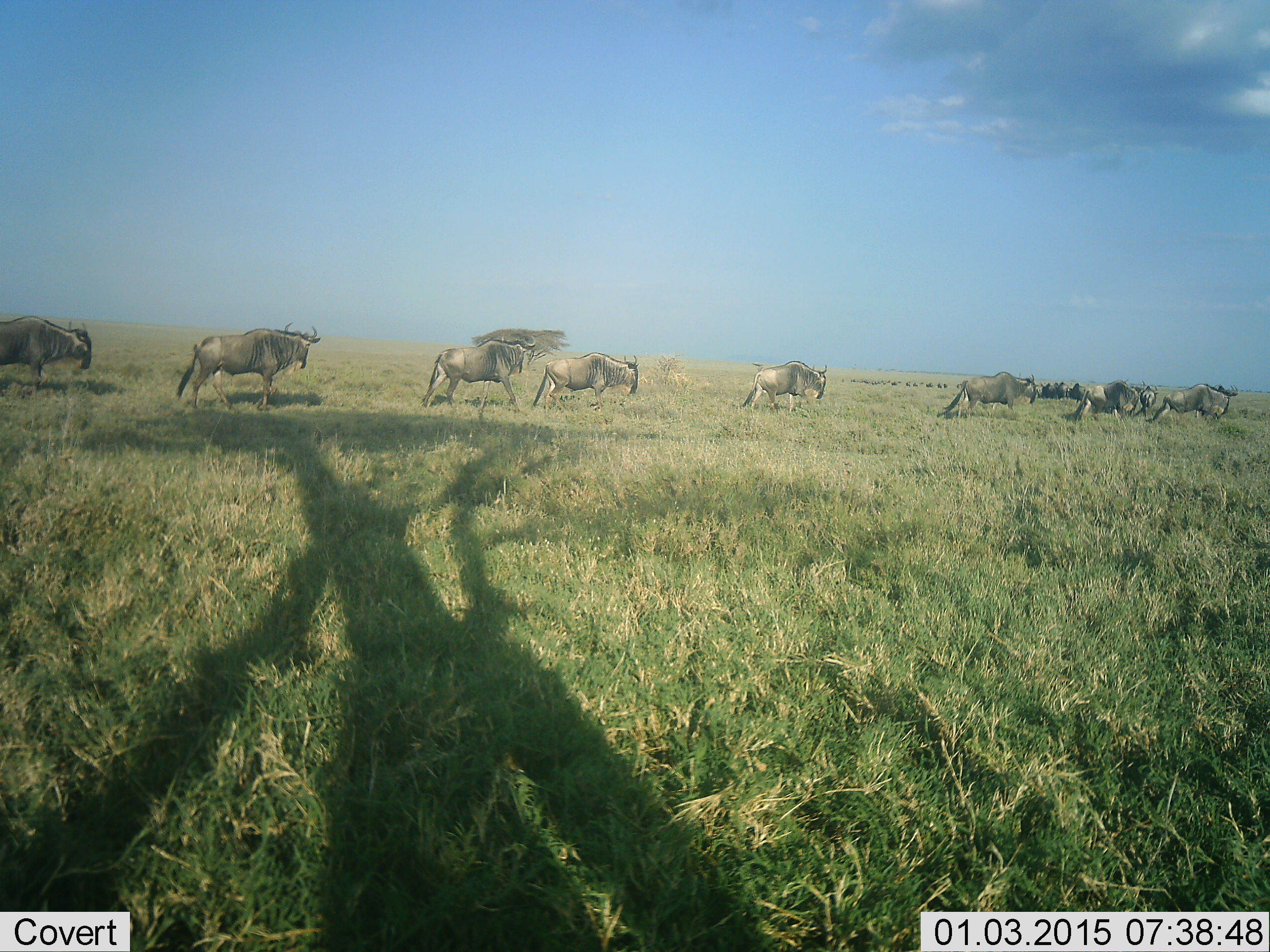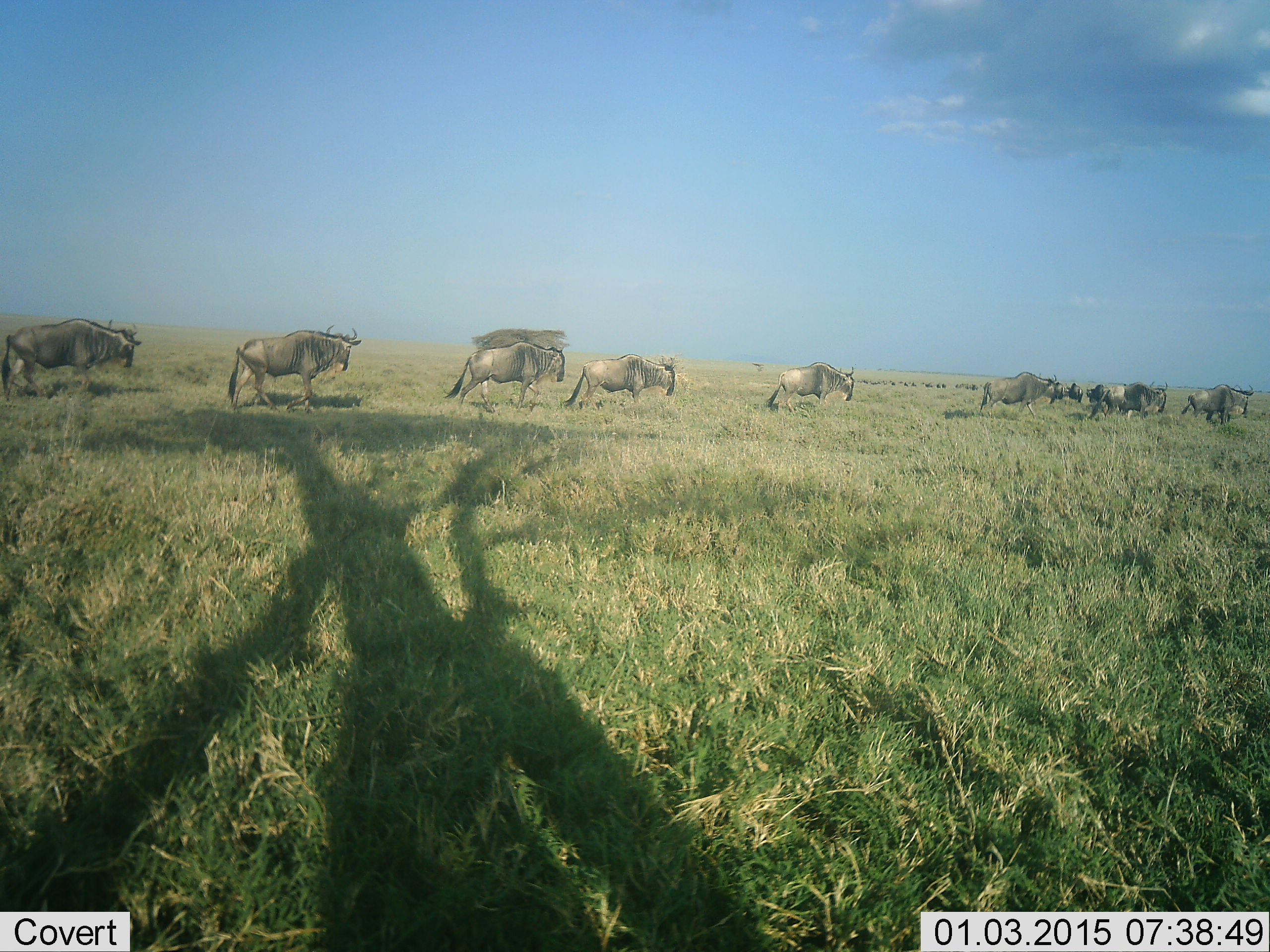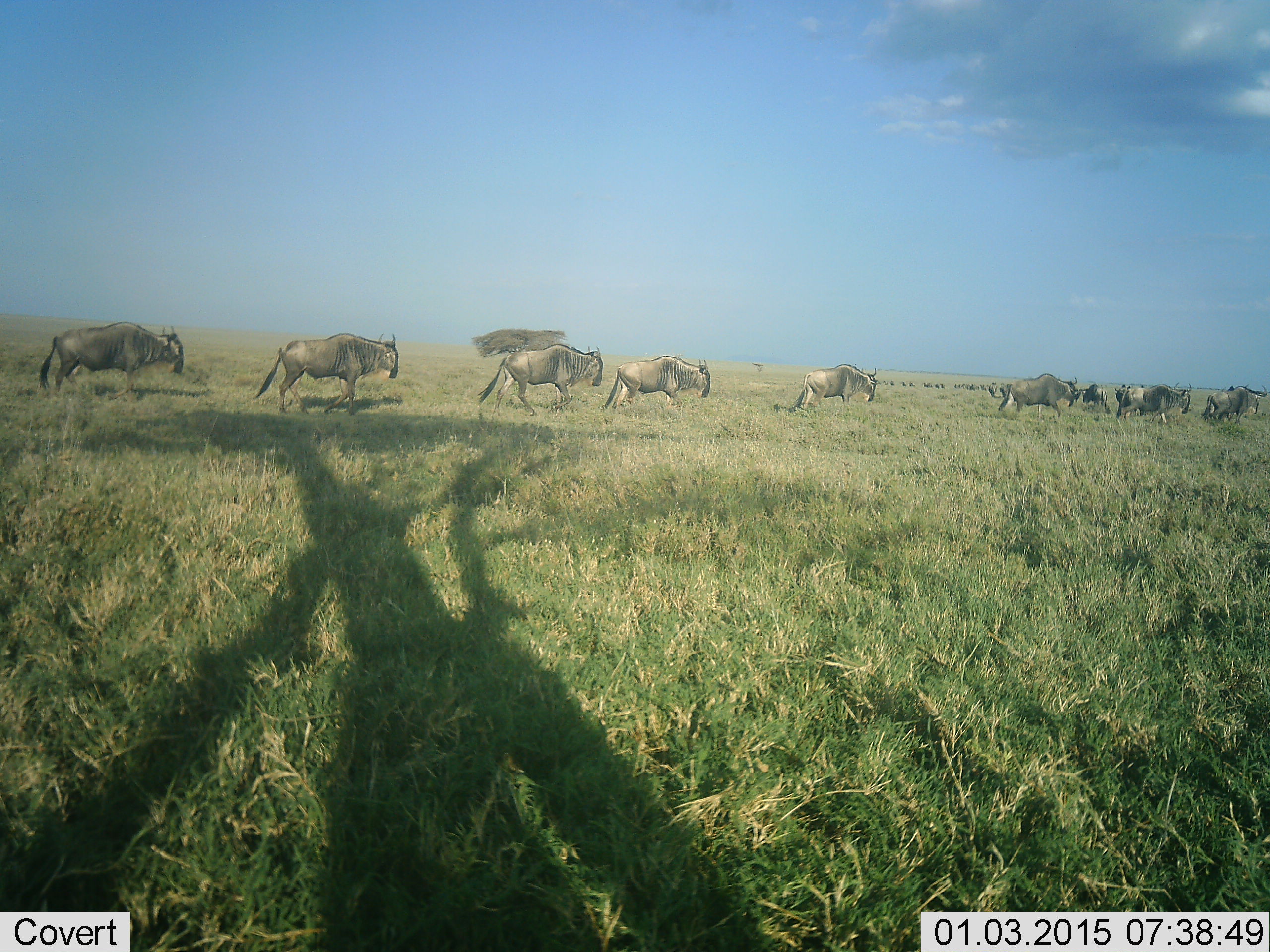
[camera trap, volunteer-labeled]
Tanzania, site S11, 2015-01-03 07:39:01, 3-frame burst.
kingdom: Animalia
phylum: Chordata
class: Mammalia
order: Artiodactyla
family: Bovidae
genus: Connochaetes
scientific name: Connochaetes taurinus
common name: blue wildebeest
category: wildebeest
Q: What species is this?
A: Wildebeest (blue wildebeest) (Connochaetes taurinus).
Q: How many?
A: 11-50.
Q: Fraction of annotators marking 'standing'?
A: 10%.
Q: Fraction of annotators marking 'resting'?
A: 0%.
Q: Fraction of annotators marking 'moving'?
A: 100%.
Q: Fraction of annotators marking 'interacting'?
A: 0%.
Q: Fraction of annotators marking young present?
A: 0%.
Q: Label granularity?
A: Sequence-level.